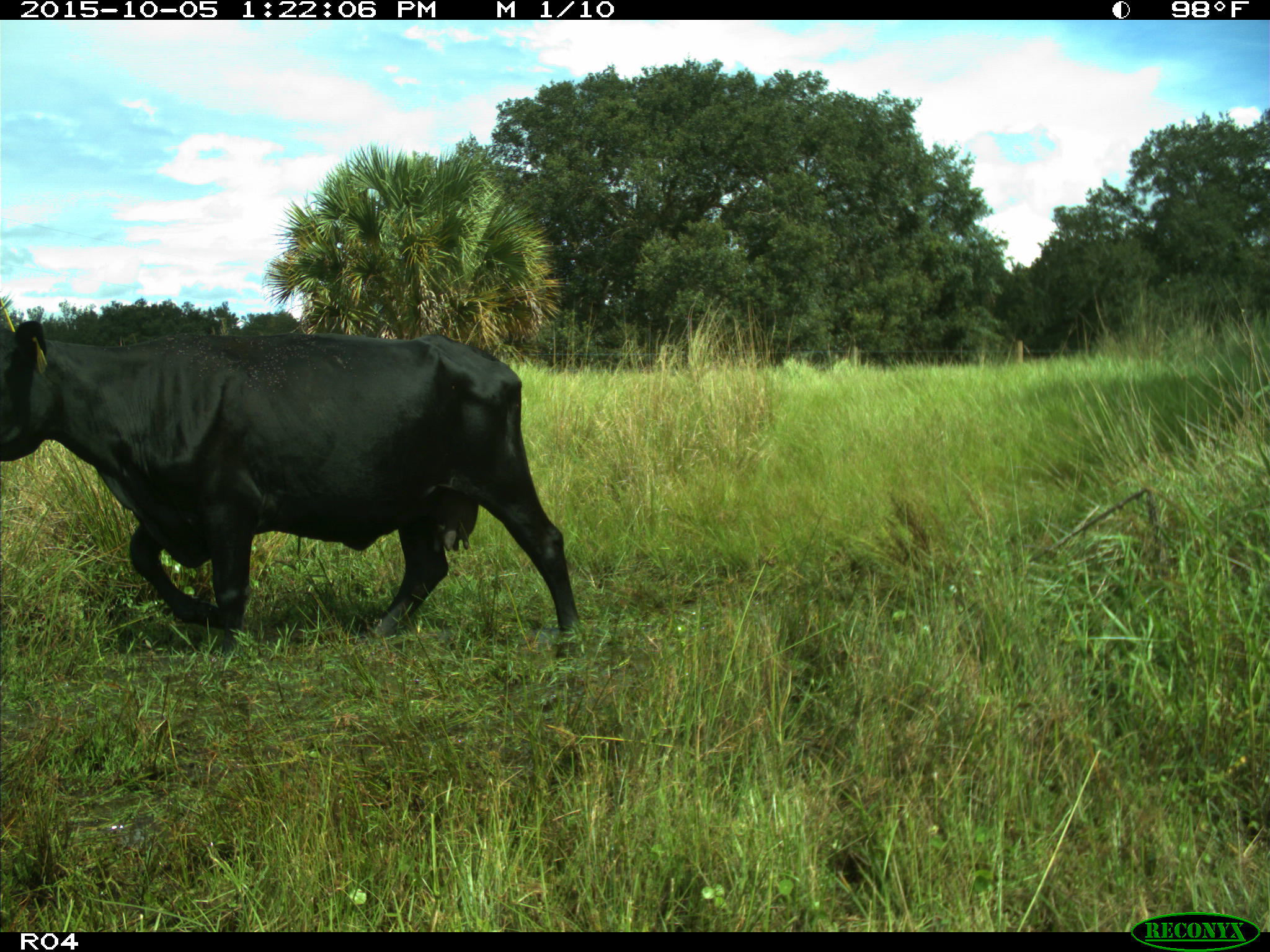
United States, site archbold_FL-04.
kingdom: Animalia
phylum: Chordata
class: Mammalia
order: Artiodactyla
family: Bovidae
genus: Bos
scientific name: Bos taurus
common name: domestic cow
Bos taurus (domestic cow).